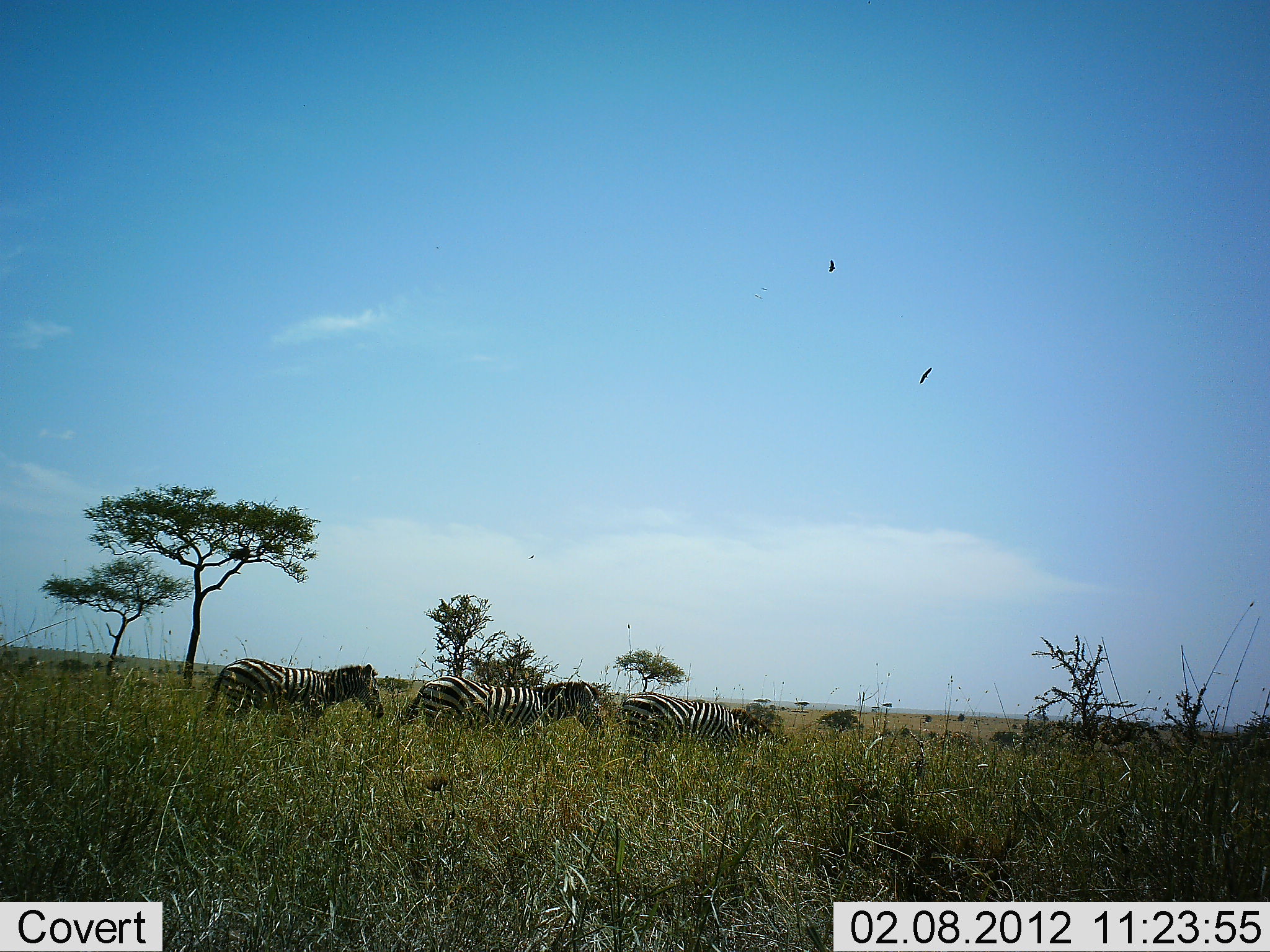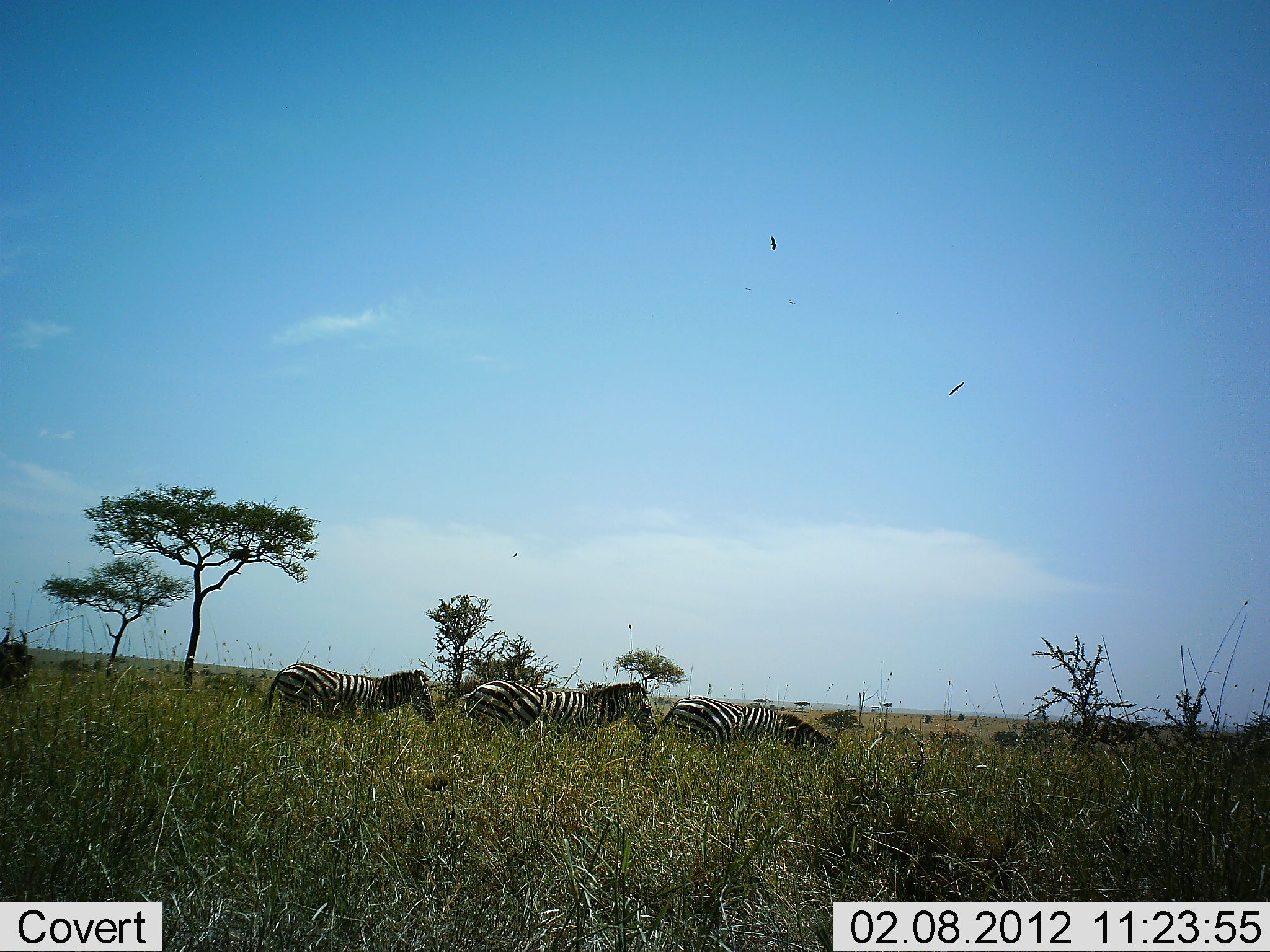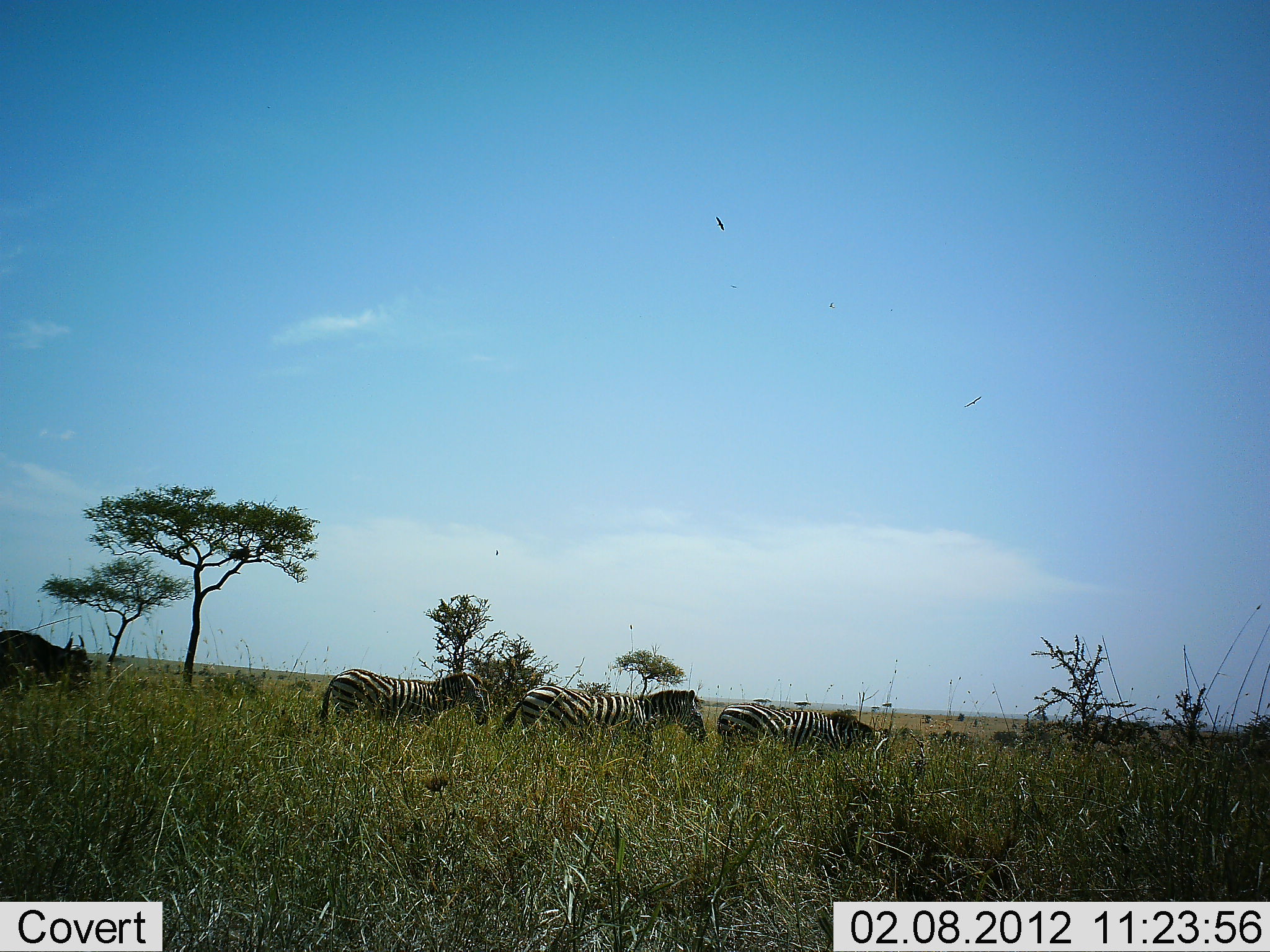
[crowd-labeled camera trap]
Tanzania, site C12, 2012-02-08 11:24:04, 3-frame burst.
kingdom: Animalia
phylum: Chordata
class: Mammalia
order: Artiodactyla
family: Bovidae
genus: Connochaetes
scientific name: Connochaetes taurinus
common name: blue wildebeest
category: wildebeest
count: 1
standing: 5%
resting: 0%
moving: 95%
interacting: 0%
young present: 0%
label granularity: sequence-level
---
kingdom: Animalia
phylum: Chordata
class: Mammalia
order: Perissodactyla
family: Equidae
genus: Equus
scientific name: Equus quagga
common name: plains zebra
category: zebra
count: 3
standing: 11%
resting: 0%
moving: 93%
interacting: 0%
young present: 0%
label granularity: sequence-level